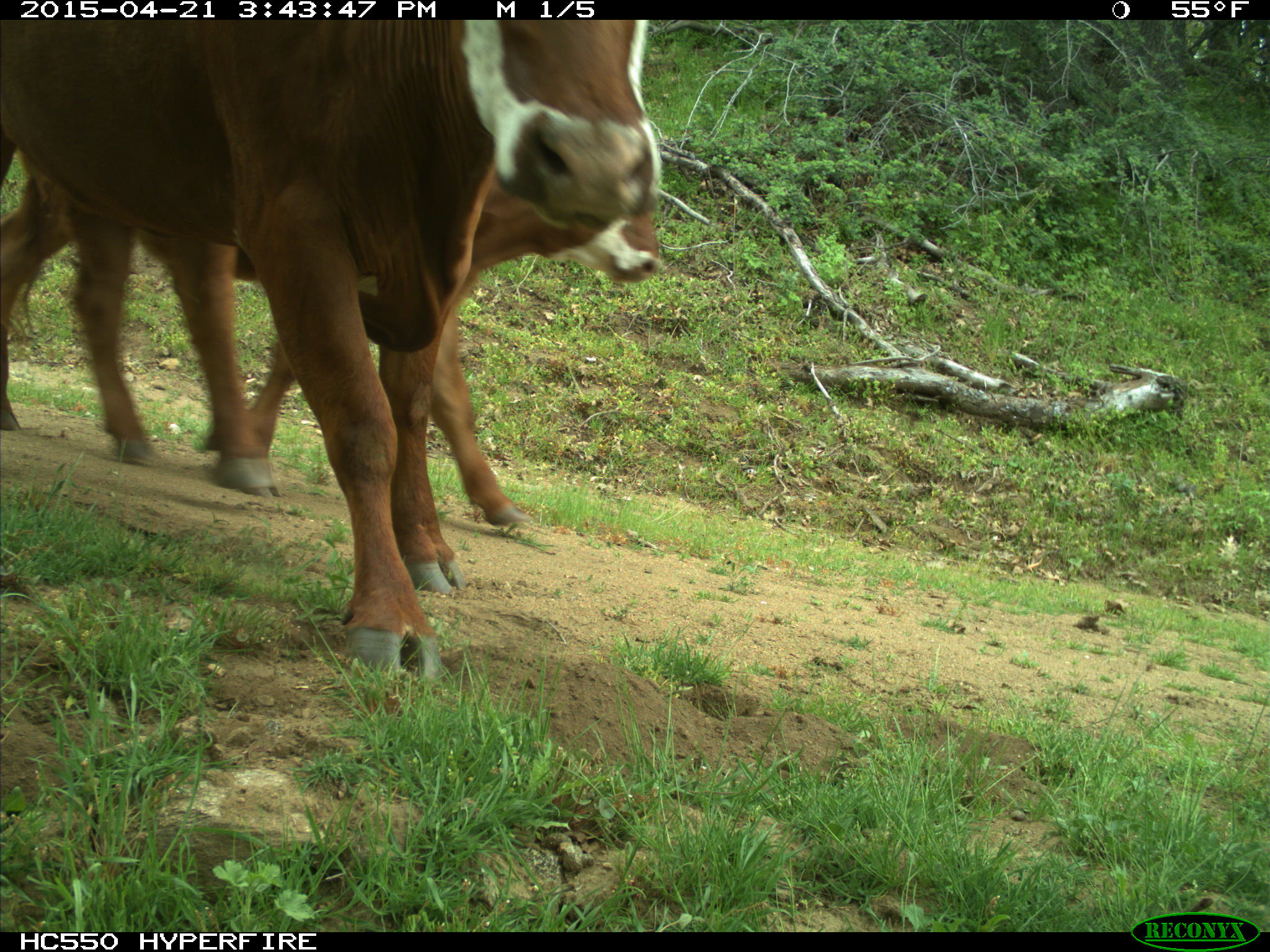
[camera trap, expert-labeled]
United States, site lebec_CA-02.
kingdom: Animalia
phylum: Chordata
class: Mammalia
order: Artiodactyla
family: Bovidae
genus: Bos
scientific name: Bos taurus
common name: domestic cow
Bos taurus (domestic cow).